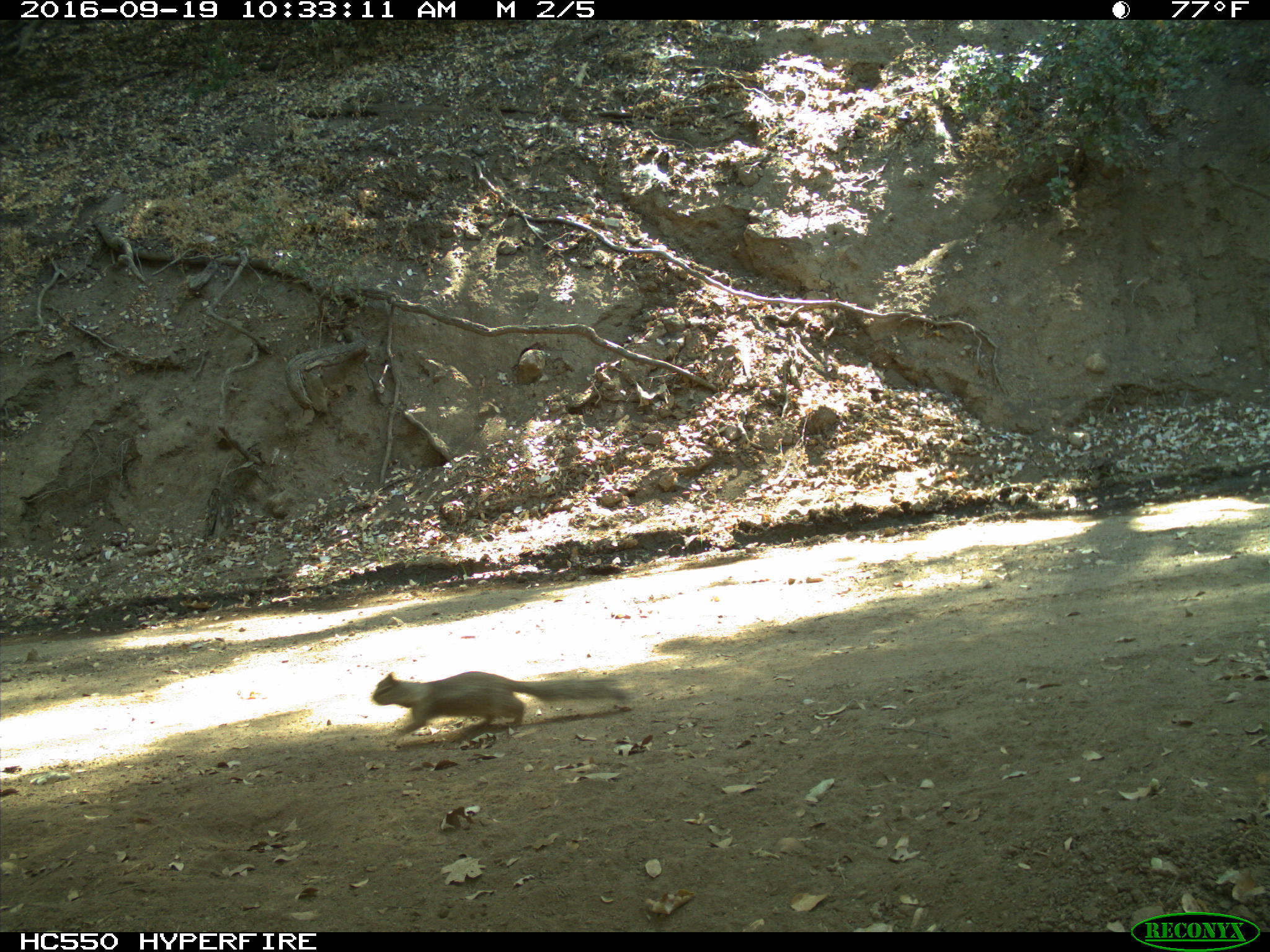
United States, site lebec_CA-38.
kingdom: Animalia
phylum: Chordata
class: Mammalia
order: Rodentia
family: Sciuridae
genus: Otospermophilus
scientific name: Otospermophilus beecheyi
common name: california ground squirrel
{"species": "Otospermophilus beecheyi (california ground squirrel)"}